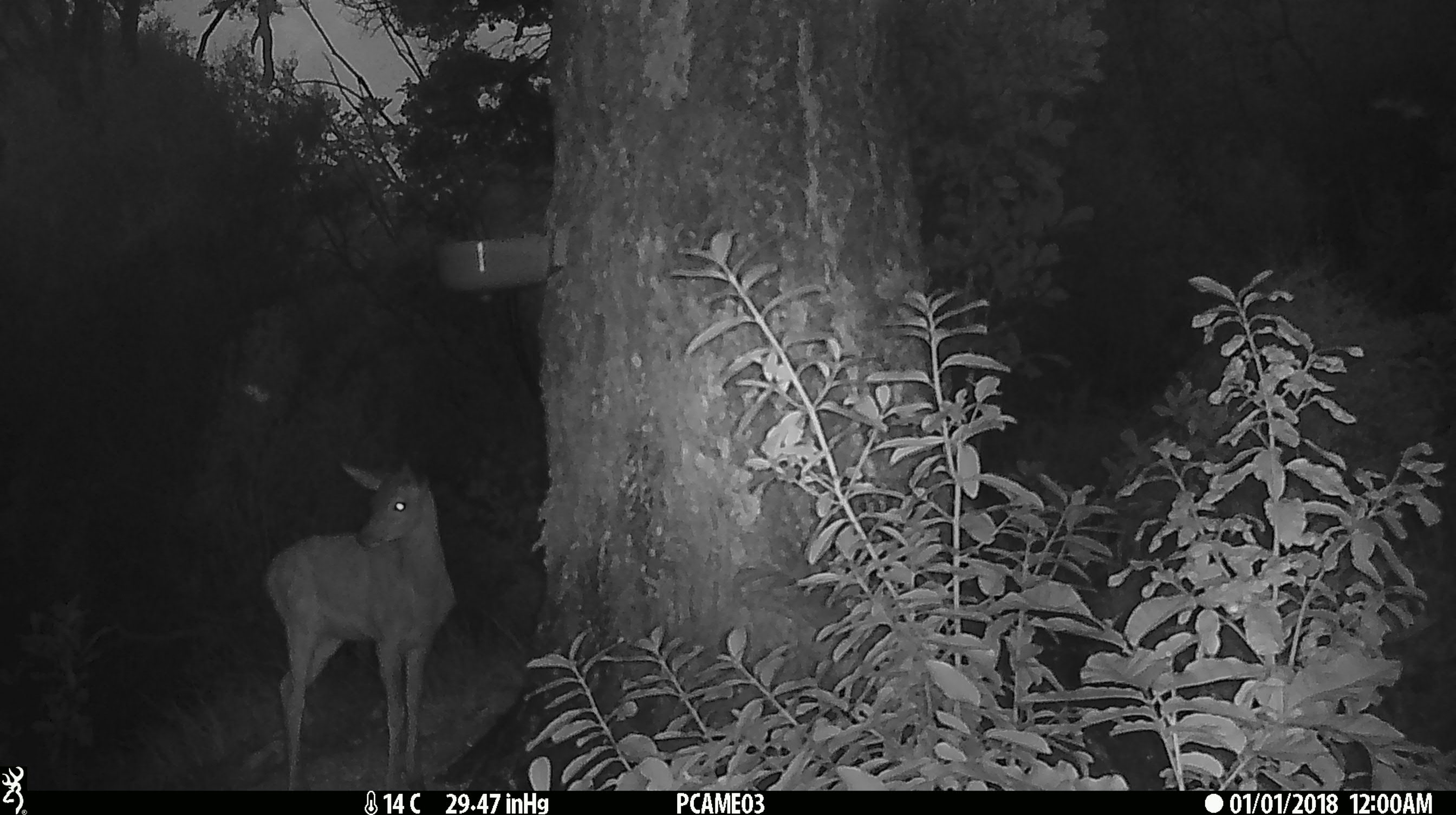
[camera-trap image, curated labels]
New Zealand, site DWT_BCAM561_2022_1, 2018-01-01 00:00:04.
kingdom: Animalia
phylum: Chordata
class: Mammalia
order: Artiodactyla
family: Cervidae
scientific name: Cervidae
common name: deer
Deer (Cervidae).